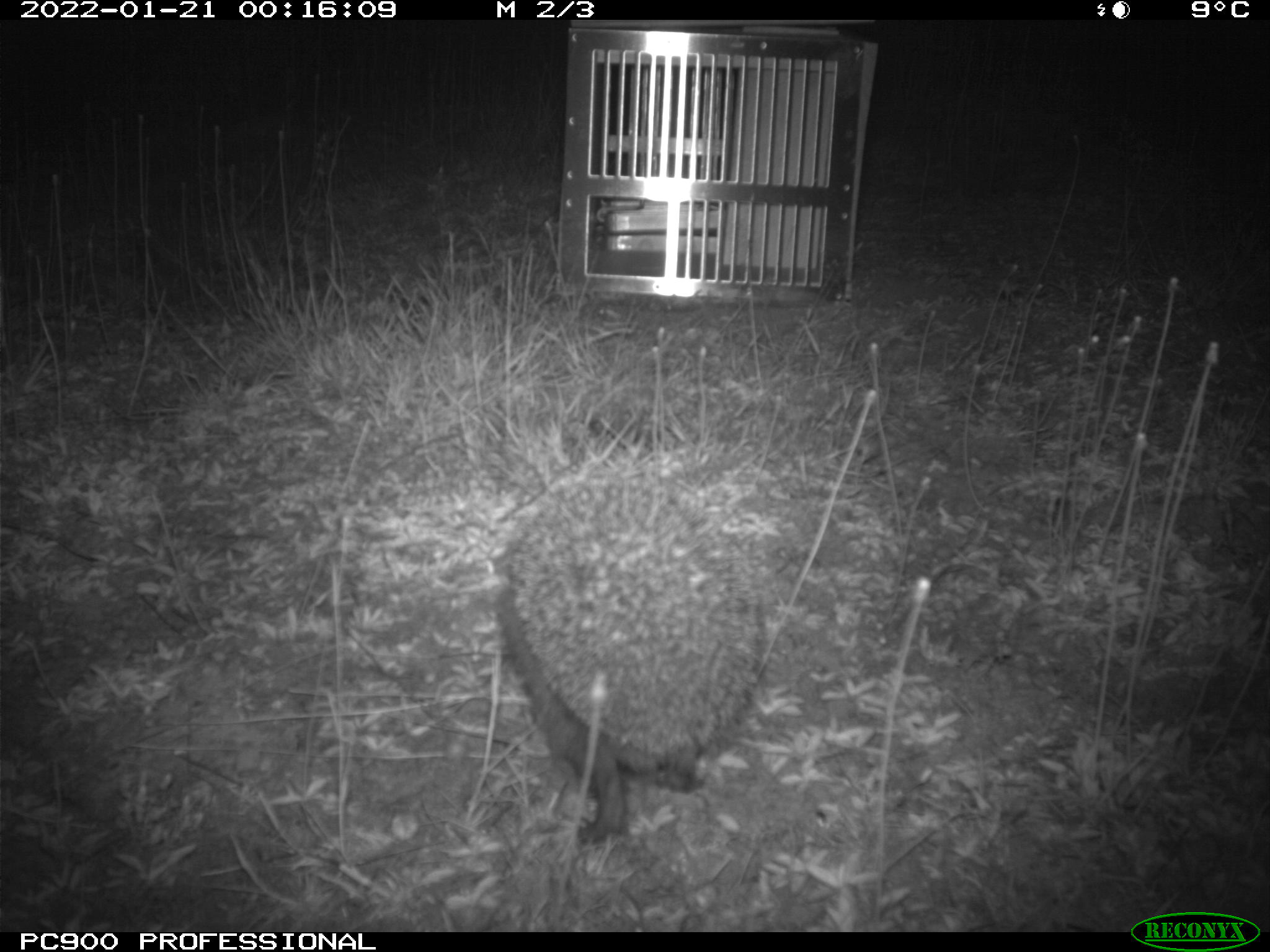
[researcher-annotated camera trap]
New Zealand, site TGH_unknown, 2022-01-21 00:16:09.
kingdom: Animalia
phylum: Chordata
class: Mammalia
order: Eulipotyphla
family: Erinaceidae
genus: Erinaceus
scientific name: Erinaceus europaeus europaeus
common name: european hedgehog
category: hedgehog